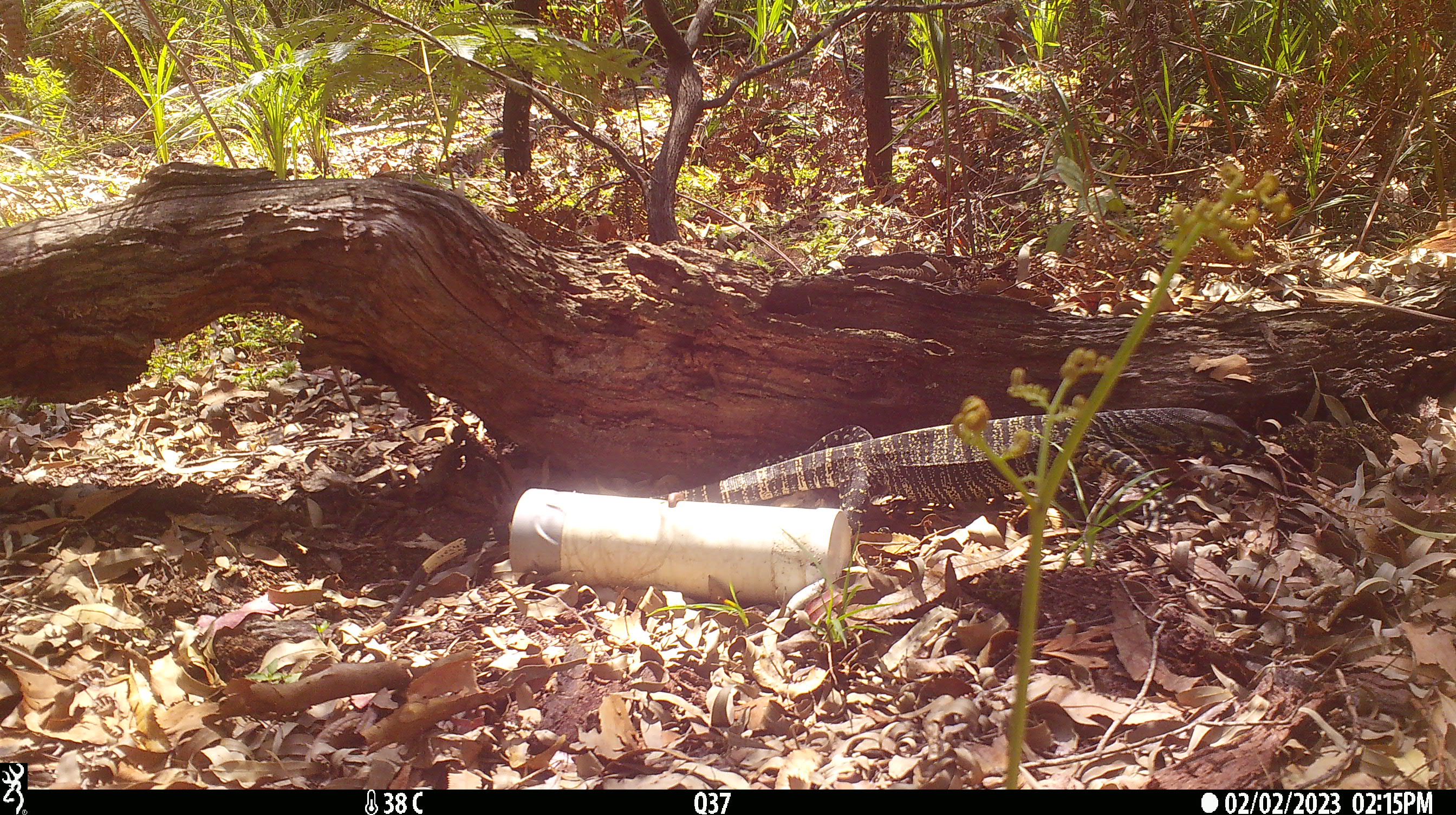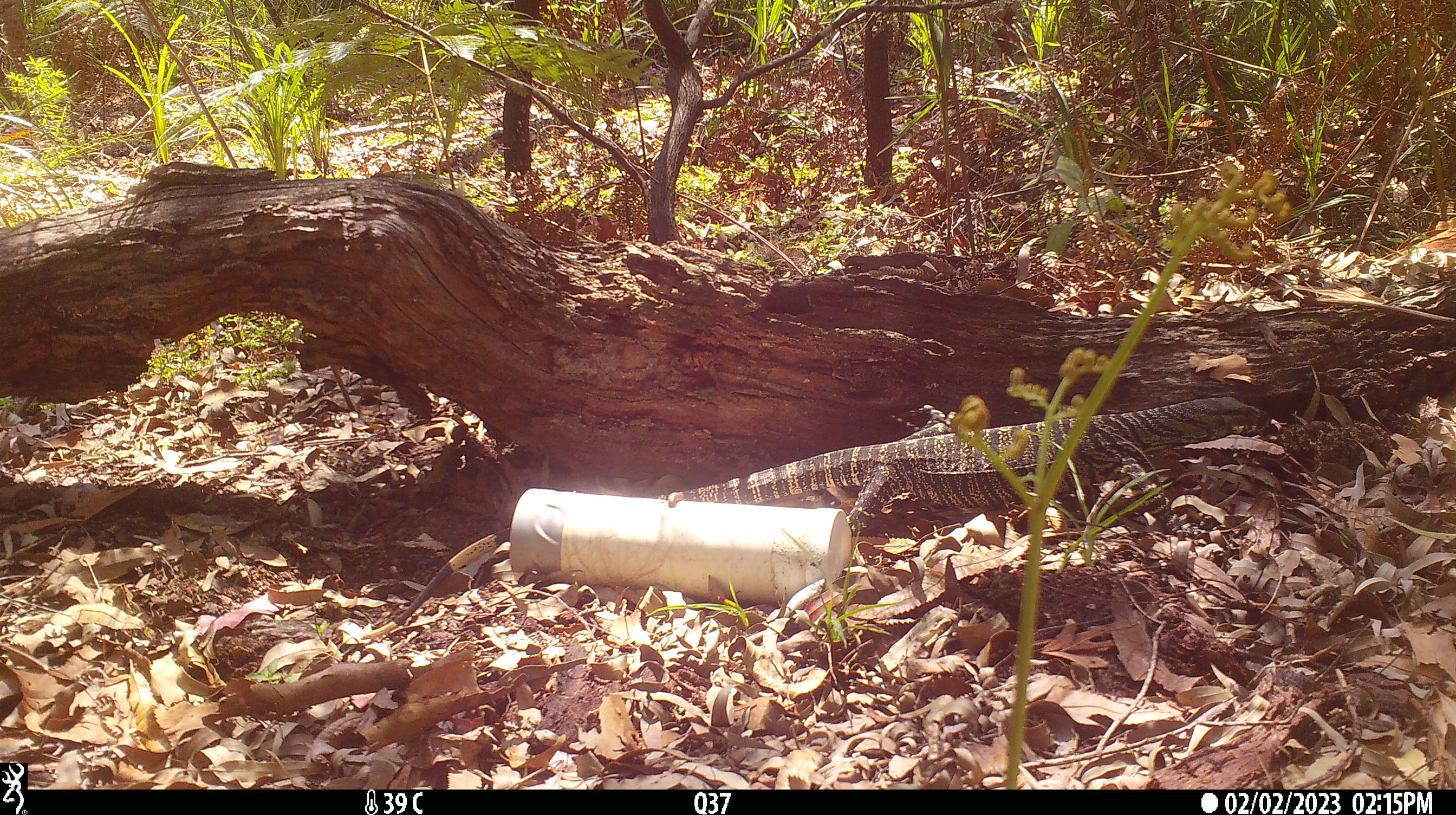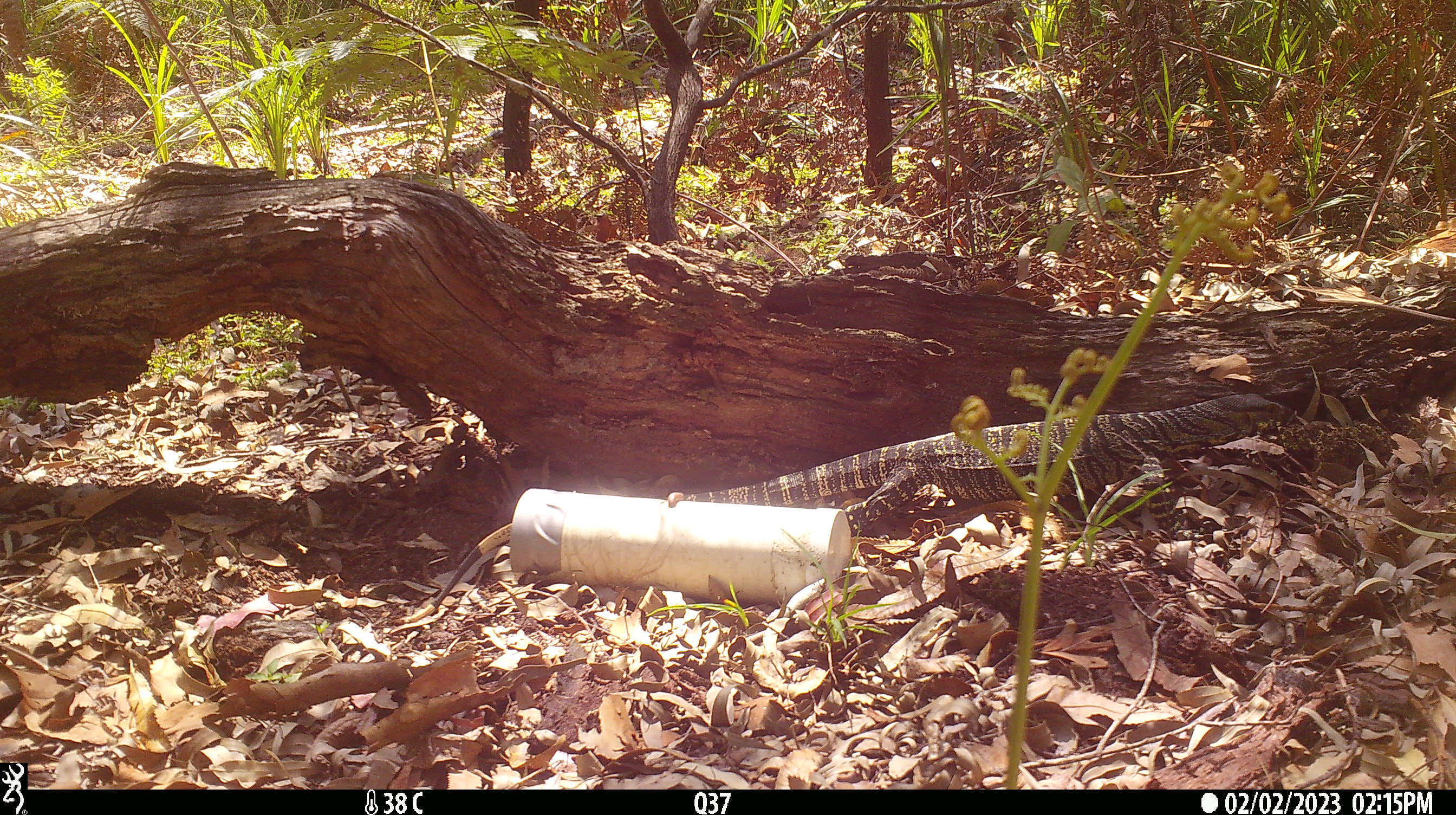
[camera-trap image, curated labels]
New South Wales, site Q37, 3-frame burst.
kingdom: Animalia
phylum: Chordata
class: Reptilia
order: Squamata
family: Varanidae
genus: Varanus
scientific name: Varanus varius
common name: lace monitor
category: goanna